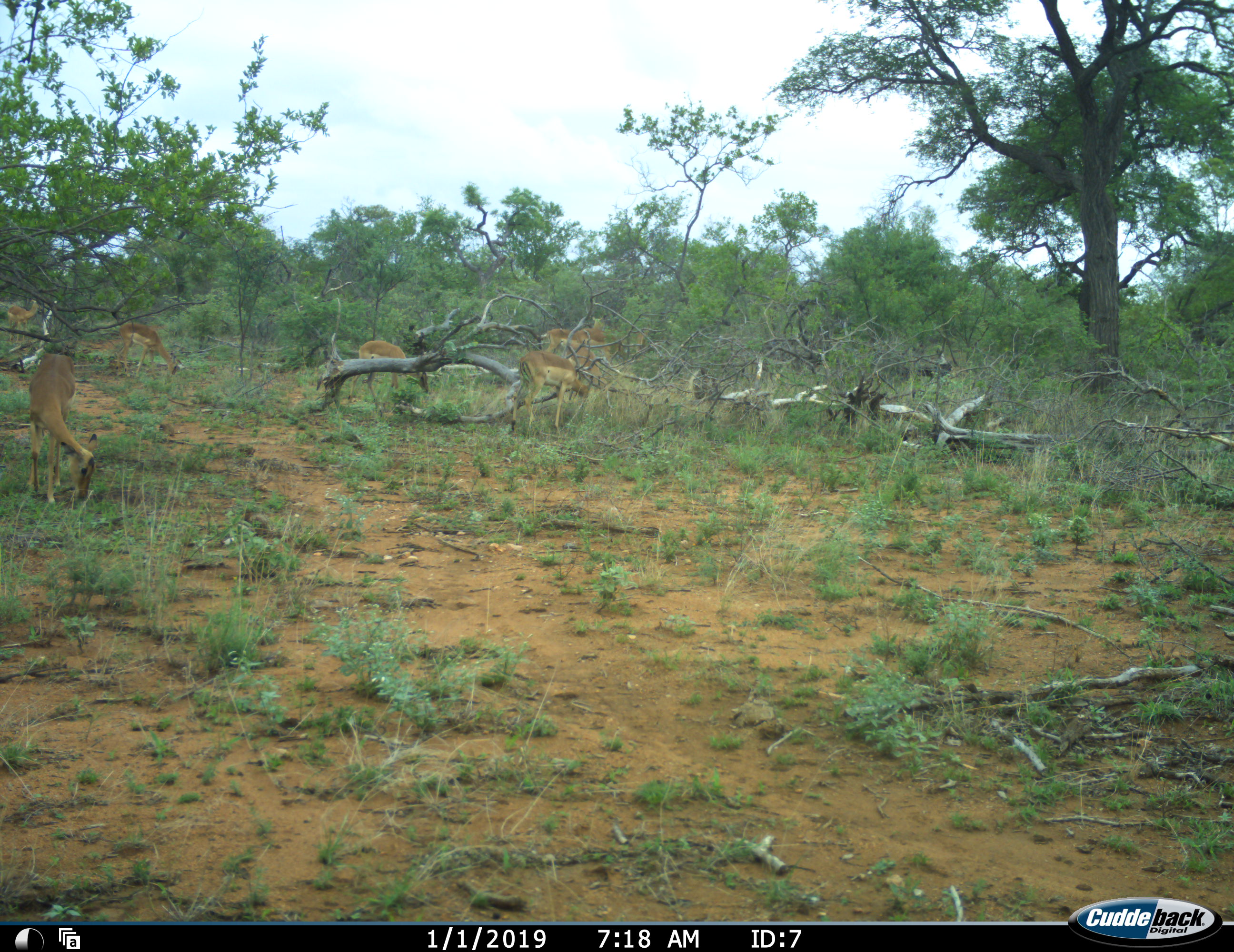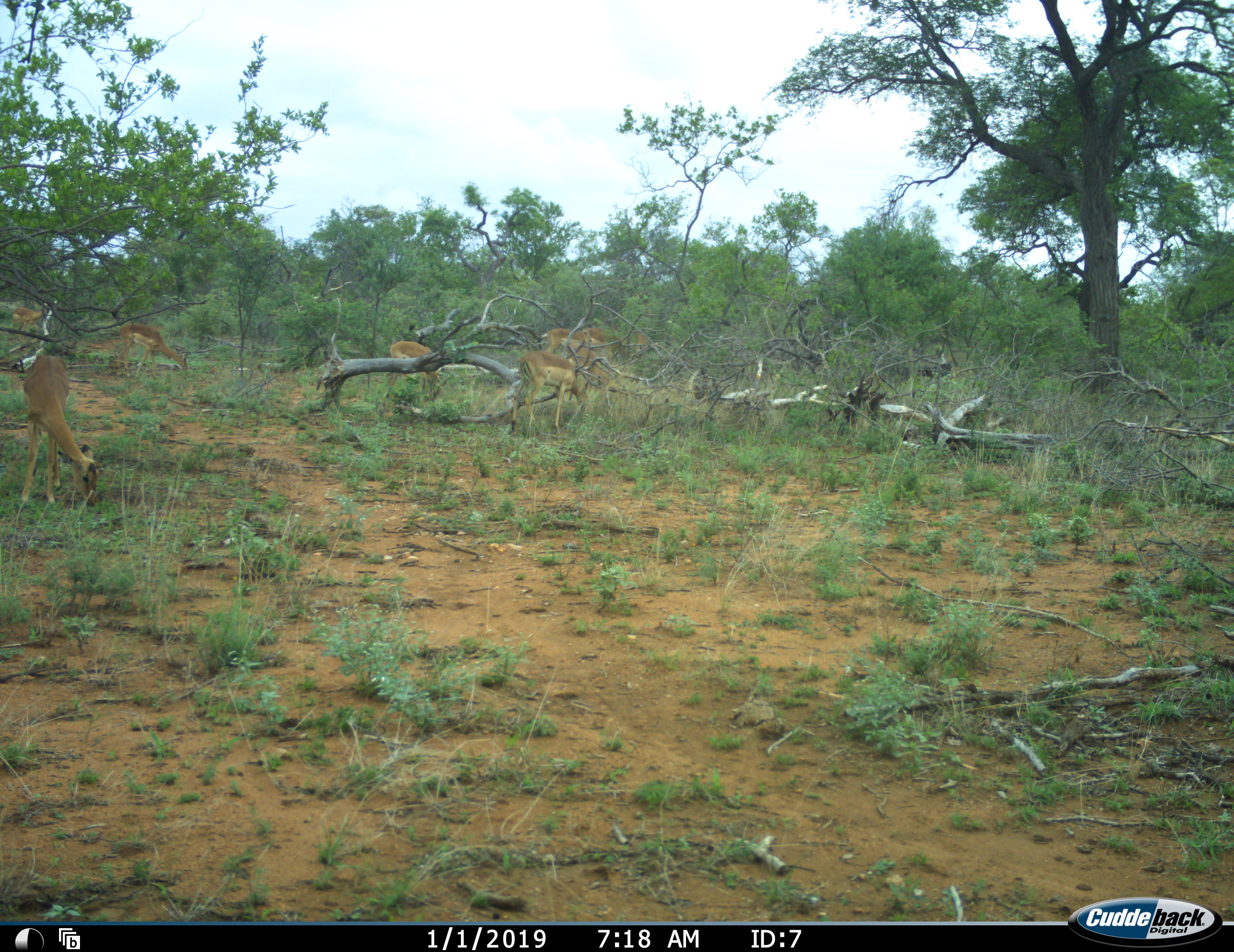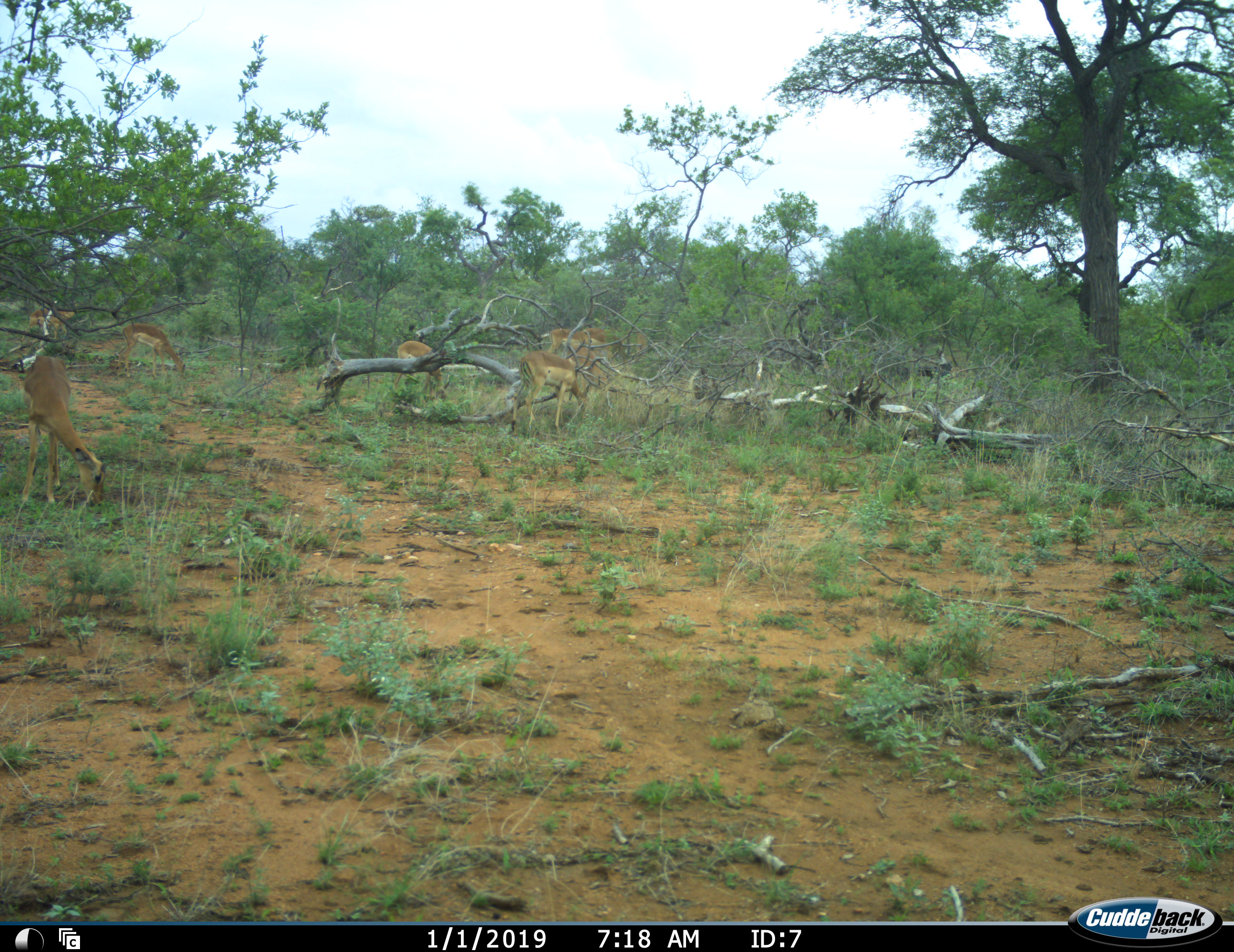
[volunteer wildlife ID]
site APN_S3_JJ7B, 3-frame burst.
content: unidentified animal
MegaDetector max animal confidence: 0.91